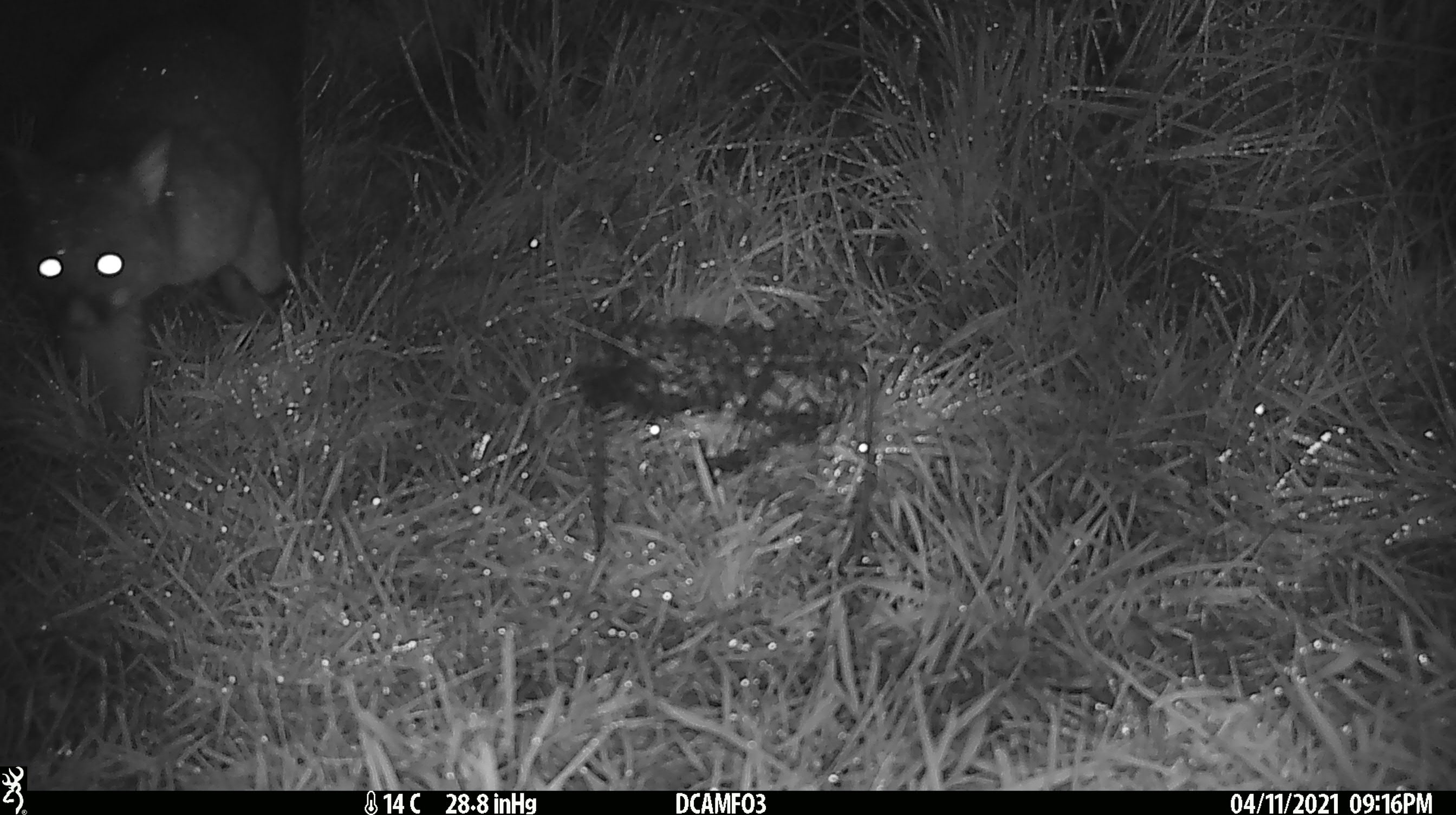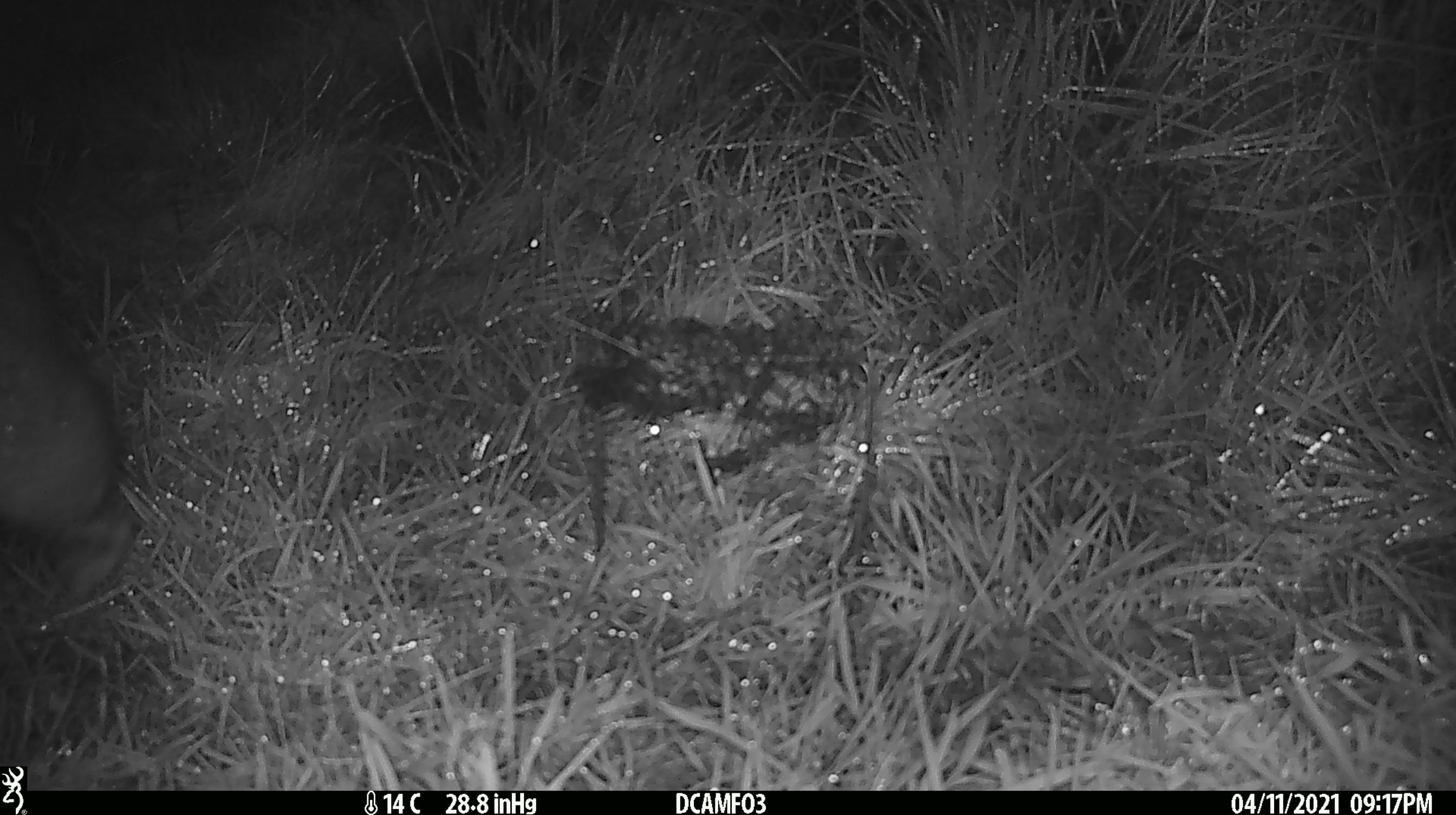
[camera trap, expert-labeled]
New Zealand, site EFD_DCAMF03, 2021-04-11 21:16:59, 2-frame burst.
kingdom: Animalia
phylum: Chordata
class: Mammalia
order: Diprotodontia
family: Phalangeridae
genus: Trichosurus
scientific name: Trichosurus vulpecula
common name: common brushtail possum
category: possum